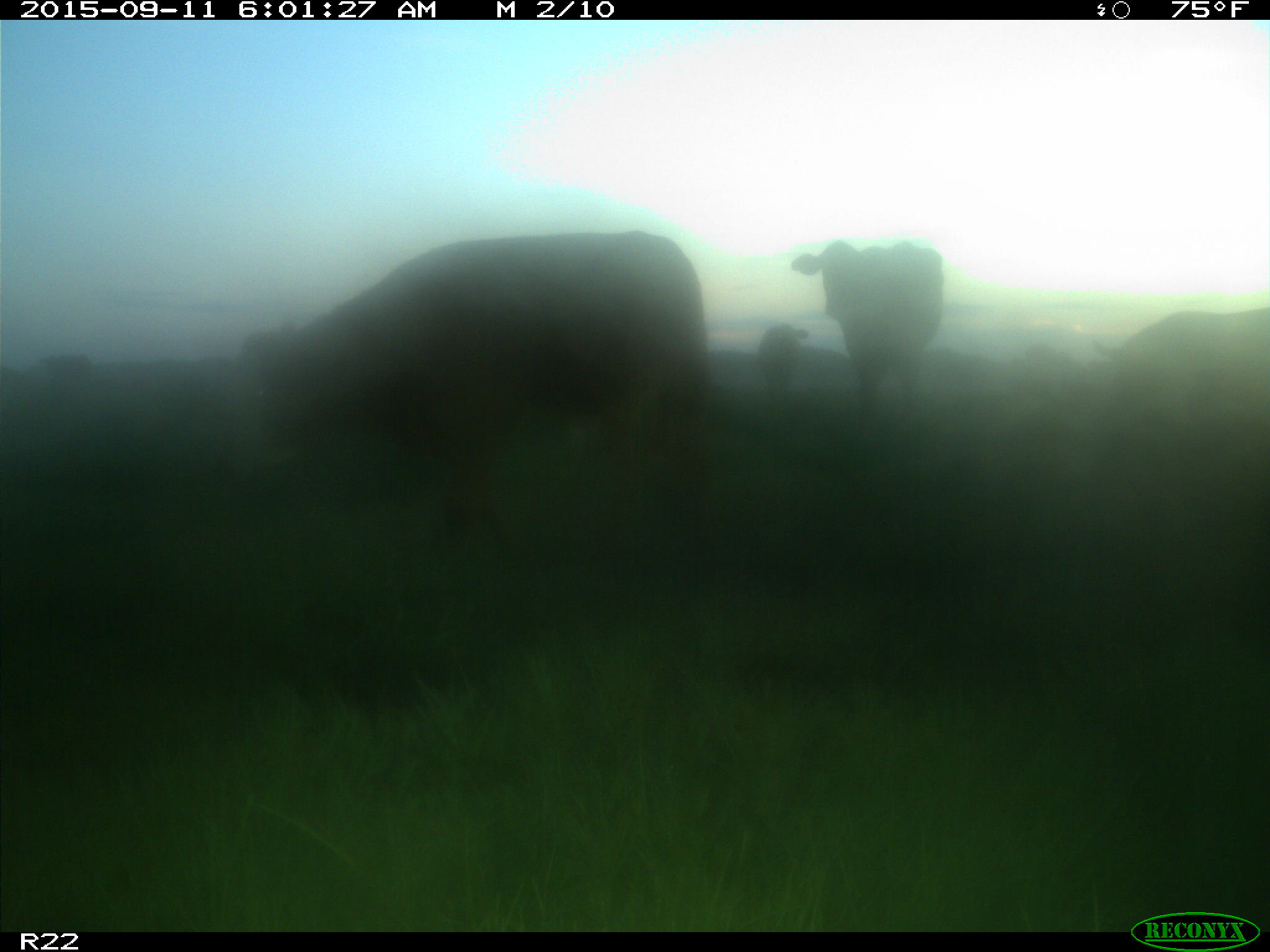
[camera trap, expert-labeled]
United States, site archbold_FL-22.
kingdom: Animalia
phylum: Chordata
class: Mammalia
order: Artiodactyla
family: Bovidae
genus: Bos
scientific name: Bos taurus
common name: domestic cow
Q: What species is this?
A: Bos taurus (domestic cow).